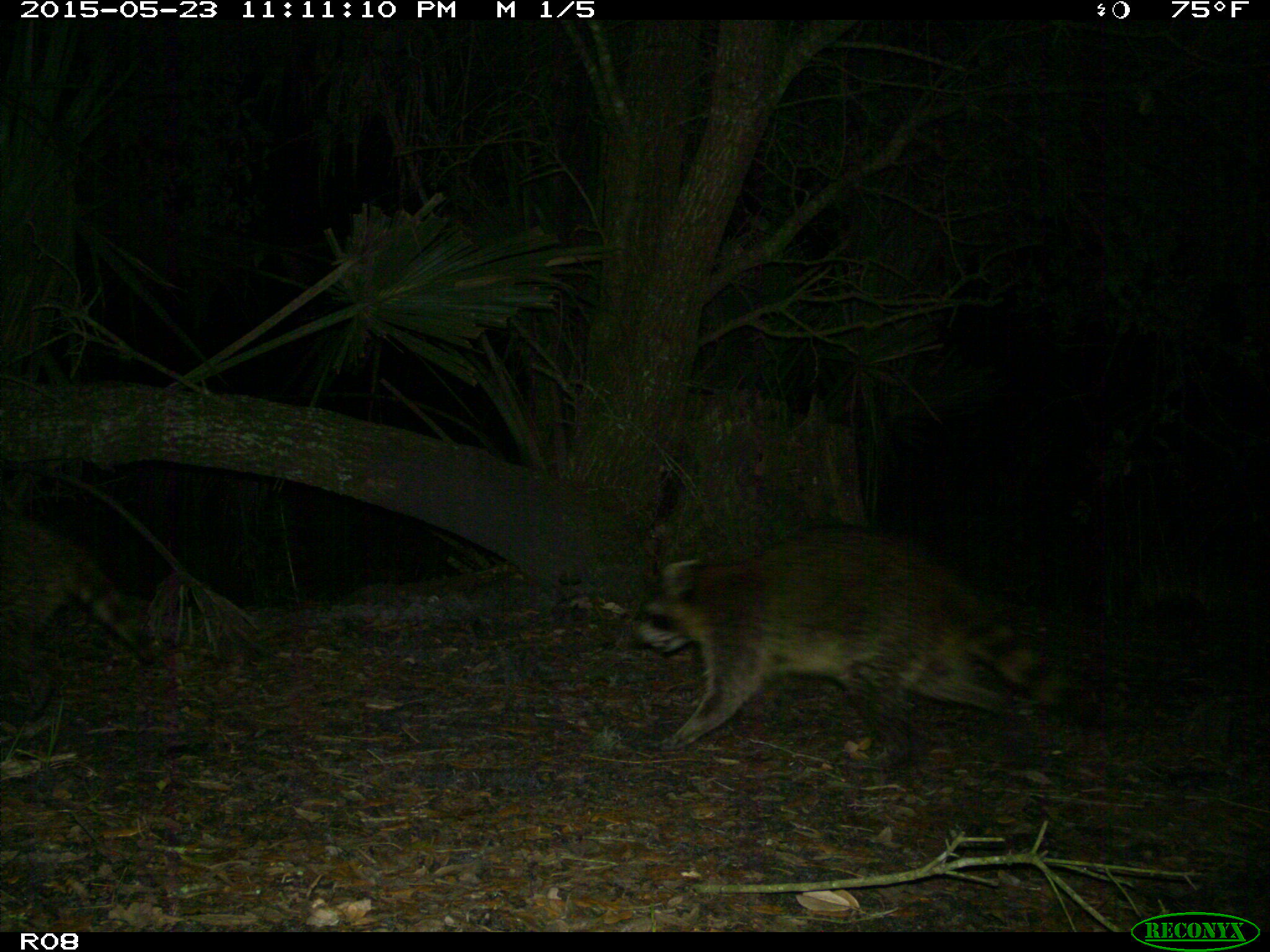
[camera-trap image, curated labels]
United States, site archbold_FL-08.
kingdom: Animalia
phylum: Chordata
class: Mammalia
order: Carnivora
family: Procyonidae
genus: Procyon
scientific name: Procyon lotor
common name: common raccoon